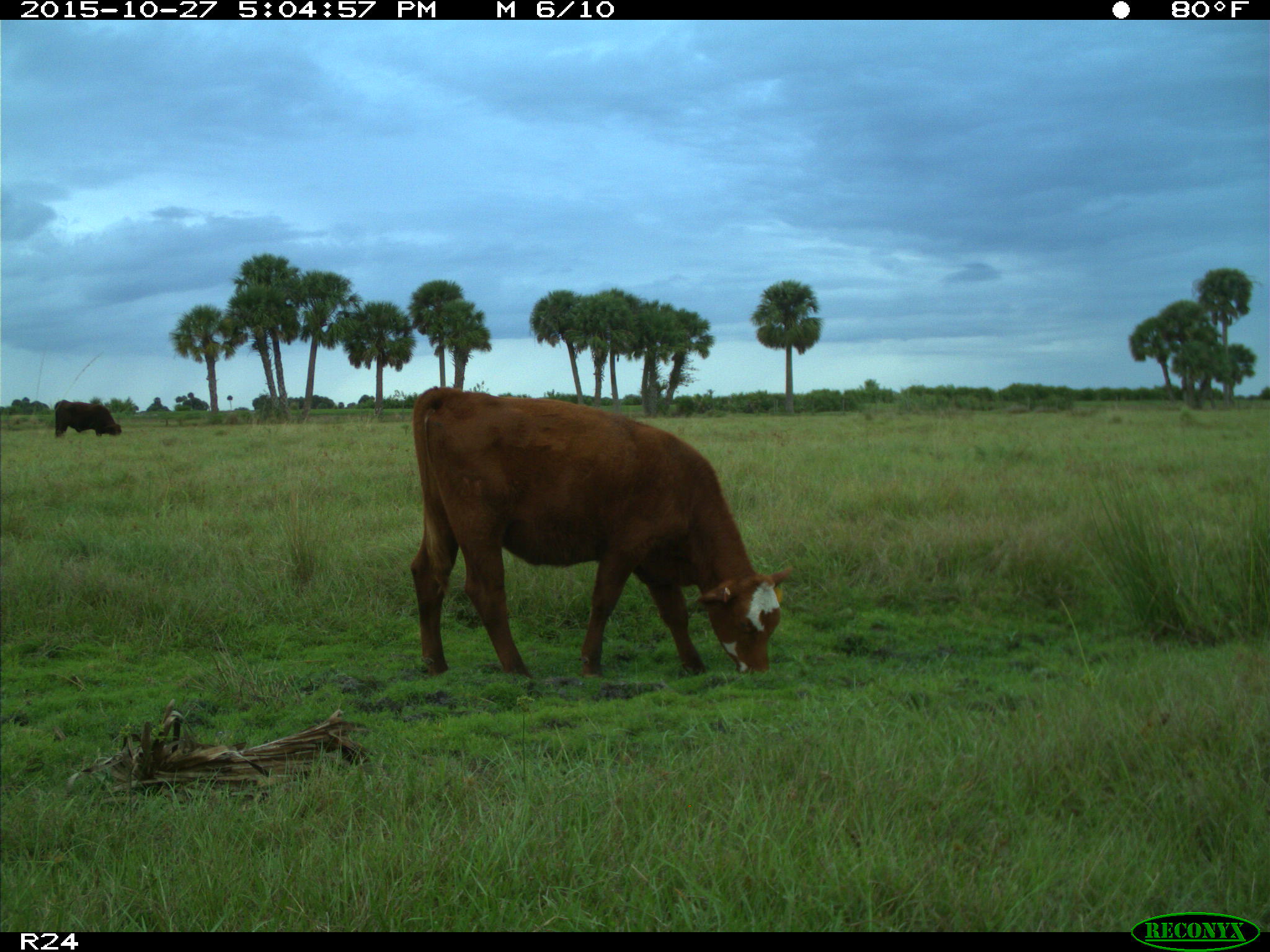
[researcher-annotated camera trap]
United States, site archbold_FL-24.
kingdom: Animalia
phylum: Chordata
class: Mammalia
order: Artiodactyla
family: Bovidae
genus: Bos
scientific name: Bos taurus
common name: domestic cow